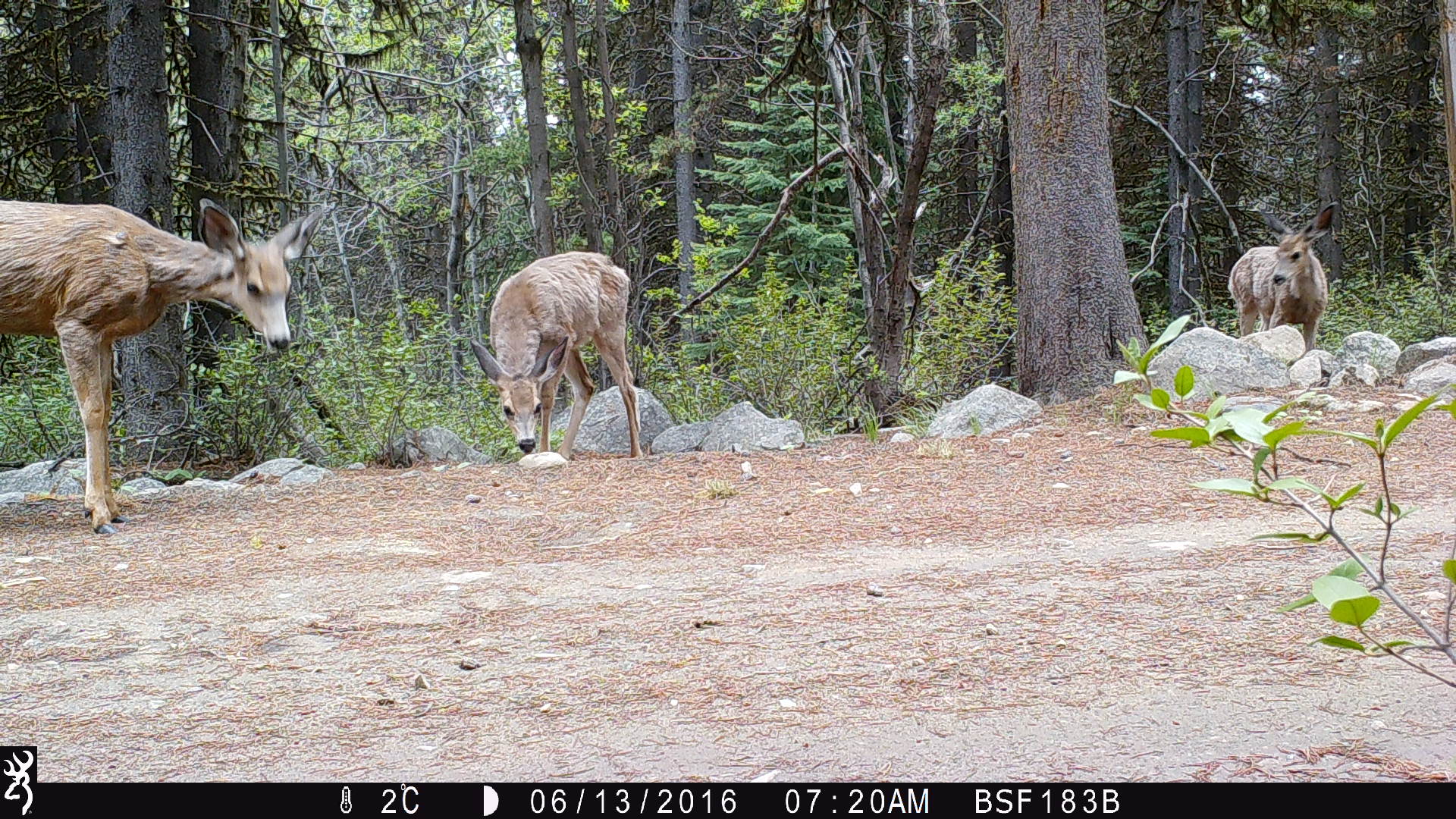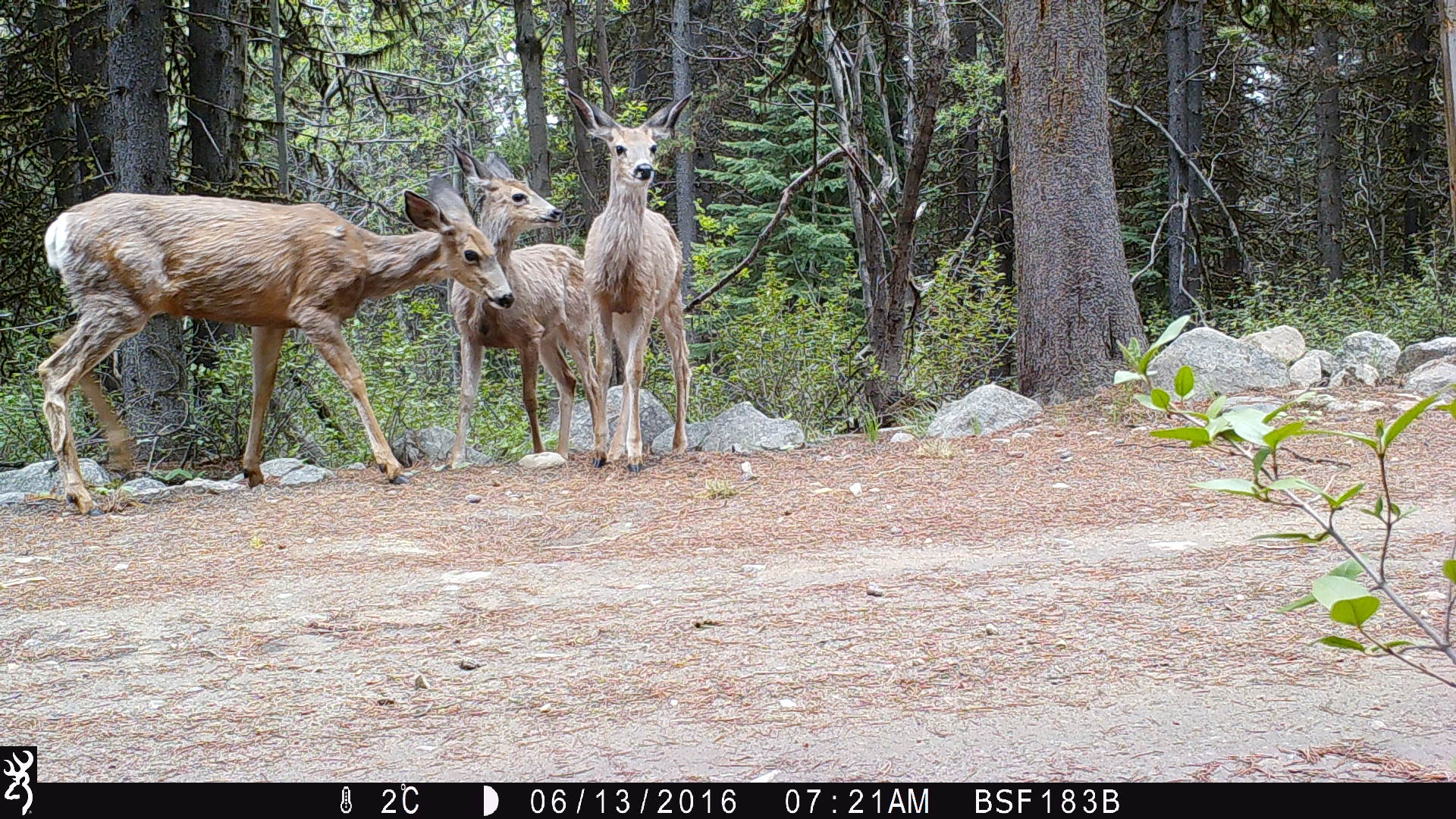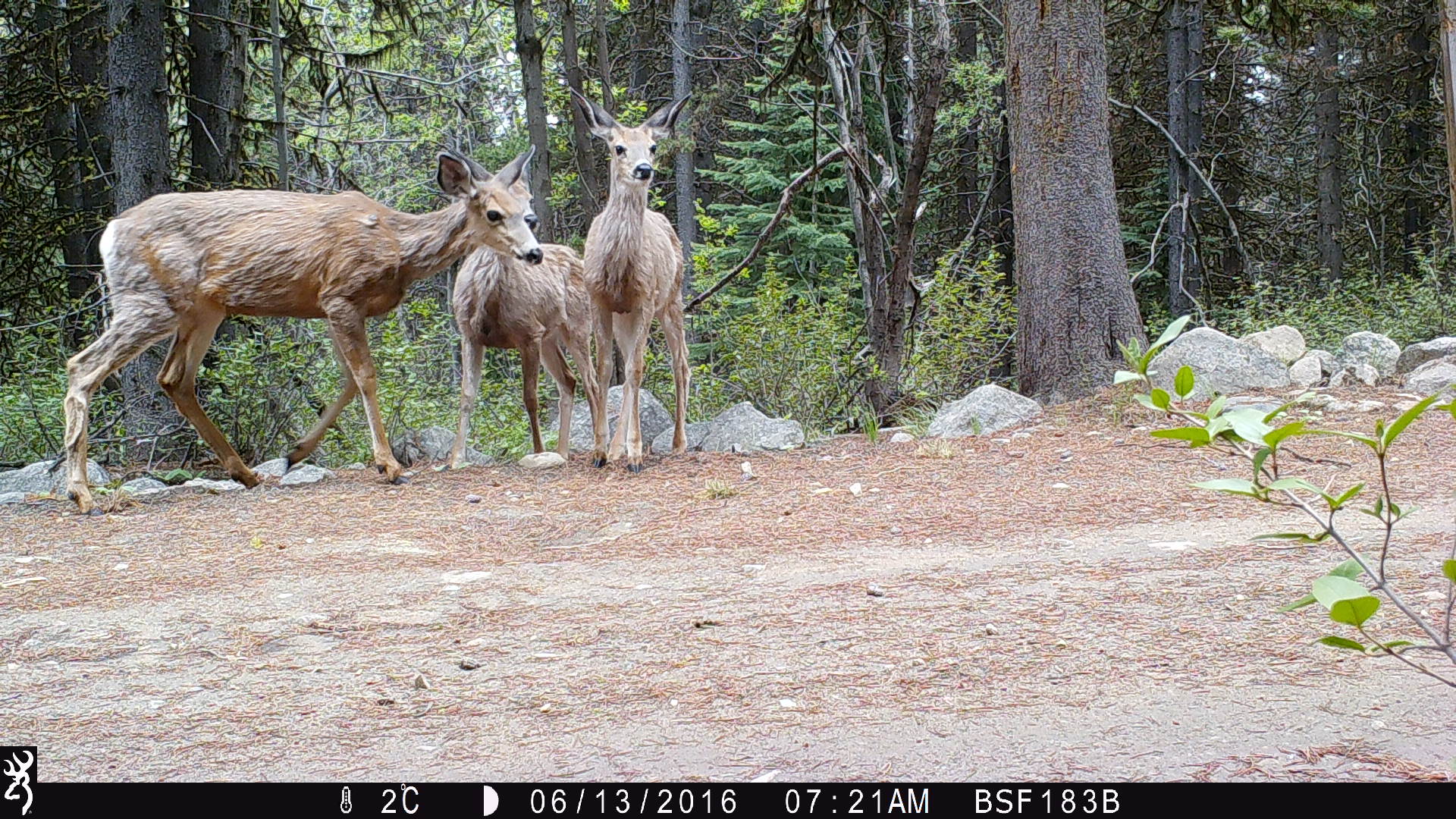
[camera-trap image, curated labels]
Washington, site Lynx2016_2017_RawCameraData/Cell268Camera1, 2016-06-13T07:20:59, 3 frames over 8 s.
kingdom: Animalia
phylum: Chordata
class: Mammalia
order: Artiodactyla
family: Cervidae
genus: Odocoileus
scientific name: Odocoileus hemionus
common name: mule deer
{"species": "Odocoileus hemionus (mule deer)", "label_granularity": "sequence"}